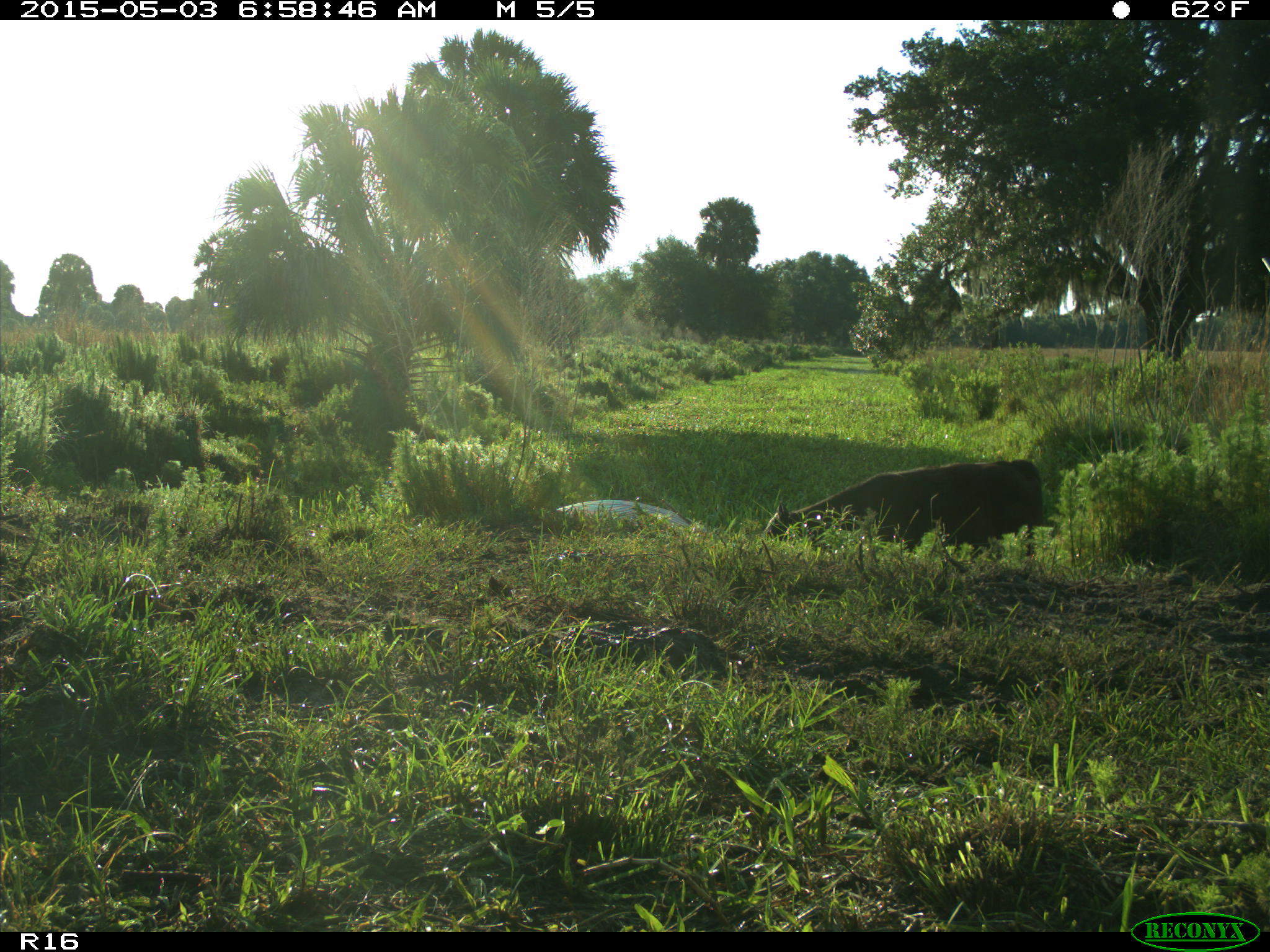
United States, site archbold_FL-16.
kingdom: Animalia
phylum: Chordata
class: Mammalia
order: Artiodactyla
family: Bovidae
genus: Bos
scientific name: Bos taurus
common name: domestic cow